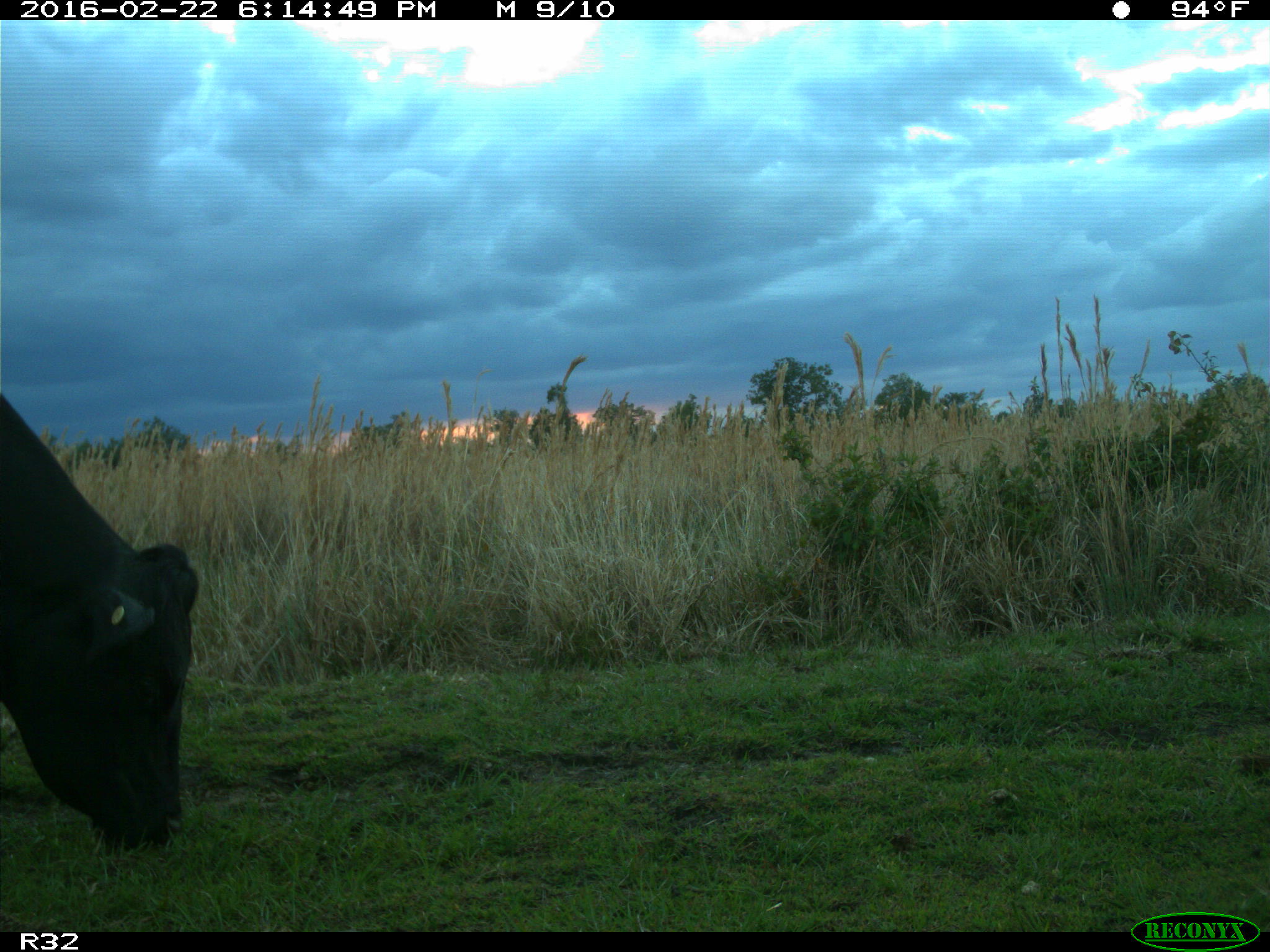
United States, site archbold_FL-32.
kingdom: Animalia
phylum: Chordata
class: Mammalia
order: Artiodactyla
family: Bovidae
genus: Bos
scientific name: Bos taurus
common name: domestic cow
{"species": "Bos taurus (domestic cow)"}